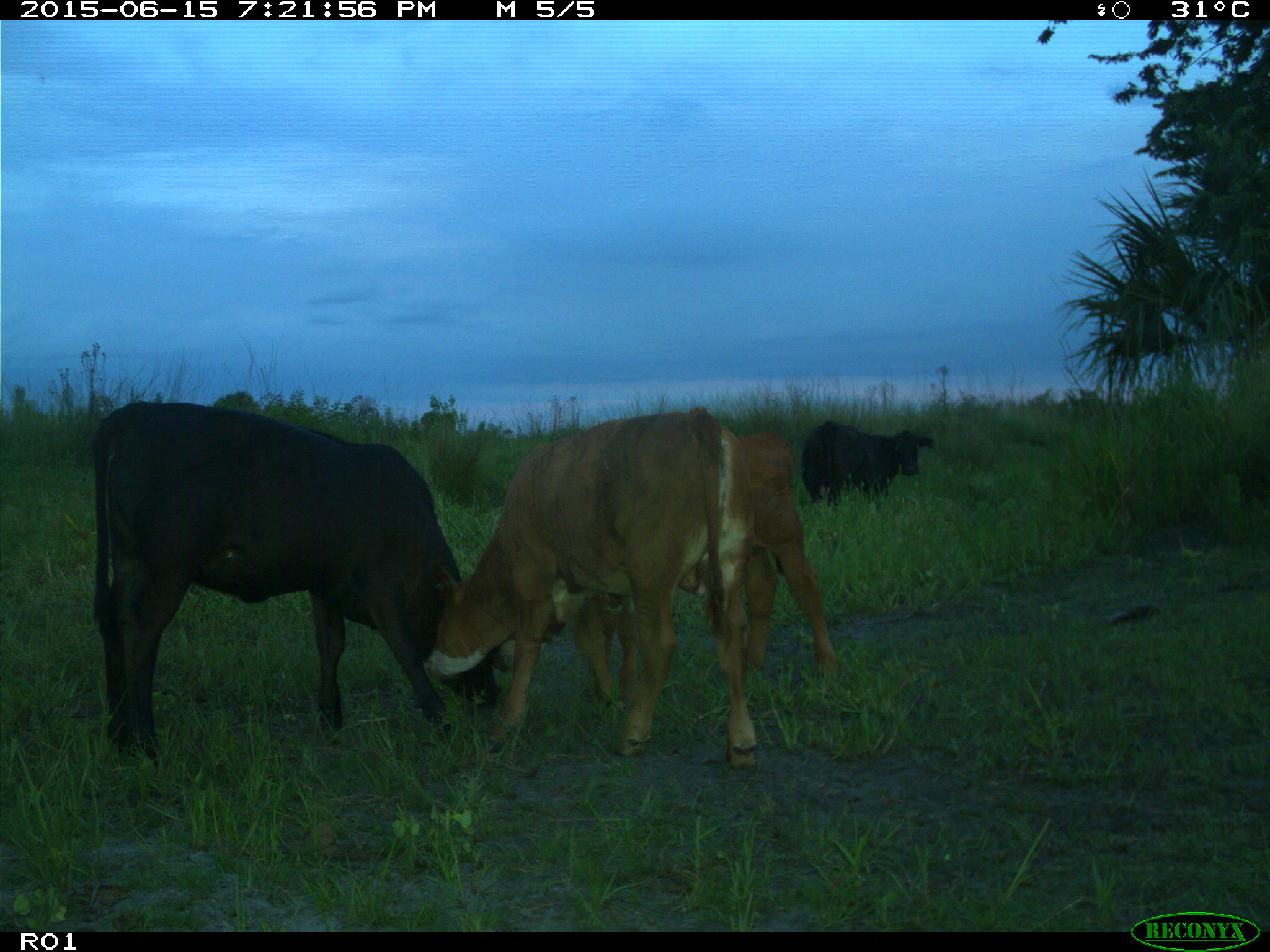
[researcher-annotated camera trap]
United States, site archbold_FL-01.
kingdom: Animalia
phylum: Chordata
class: Mammalia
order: Artiodactyla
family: Bovidae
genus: Bos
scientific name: Bos taurus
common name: domestic cow